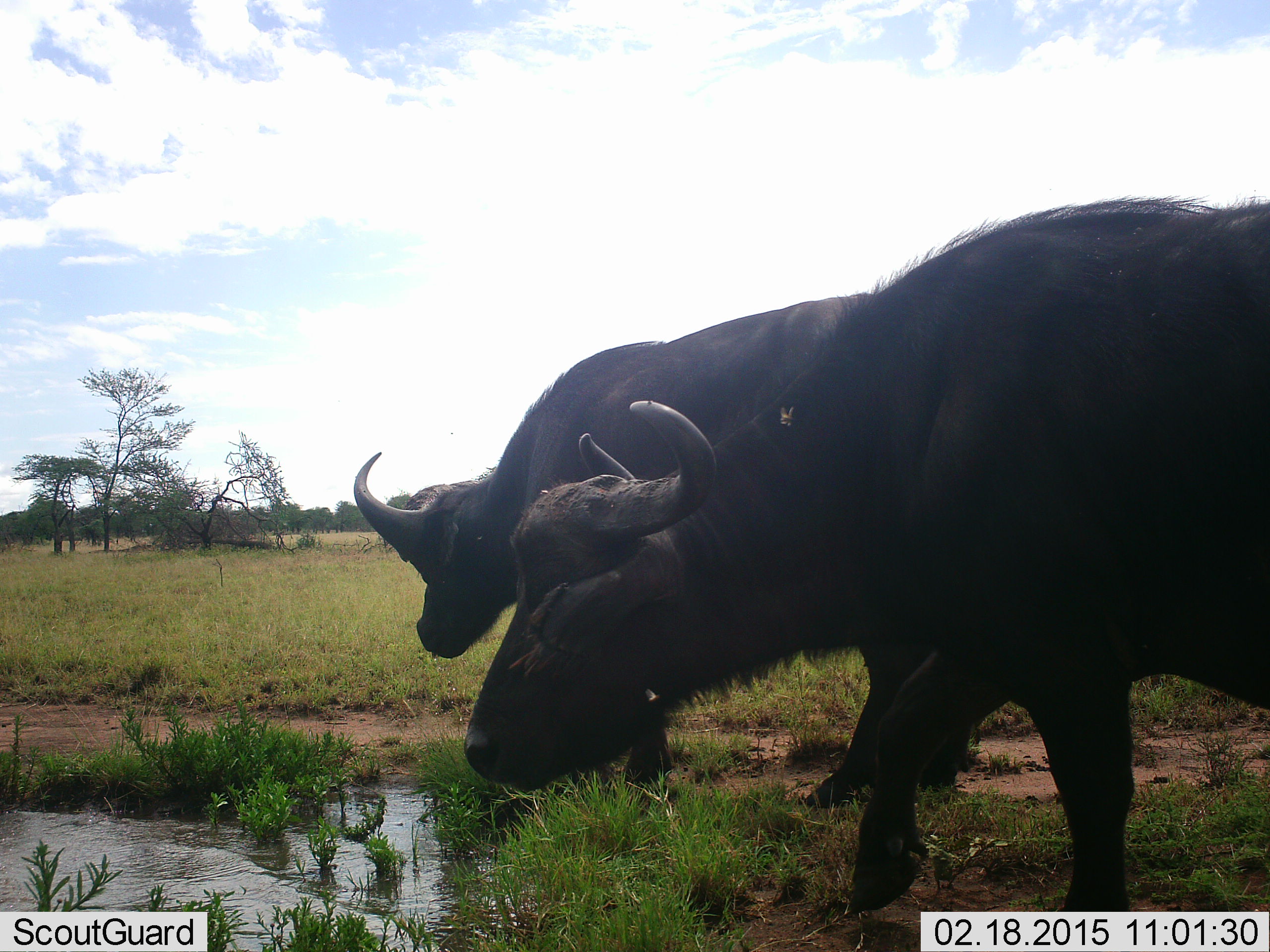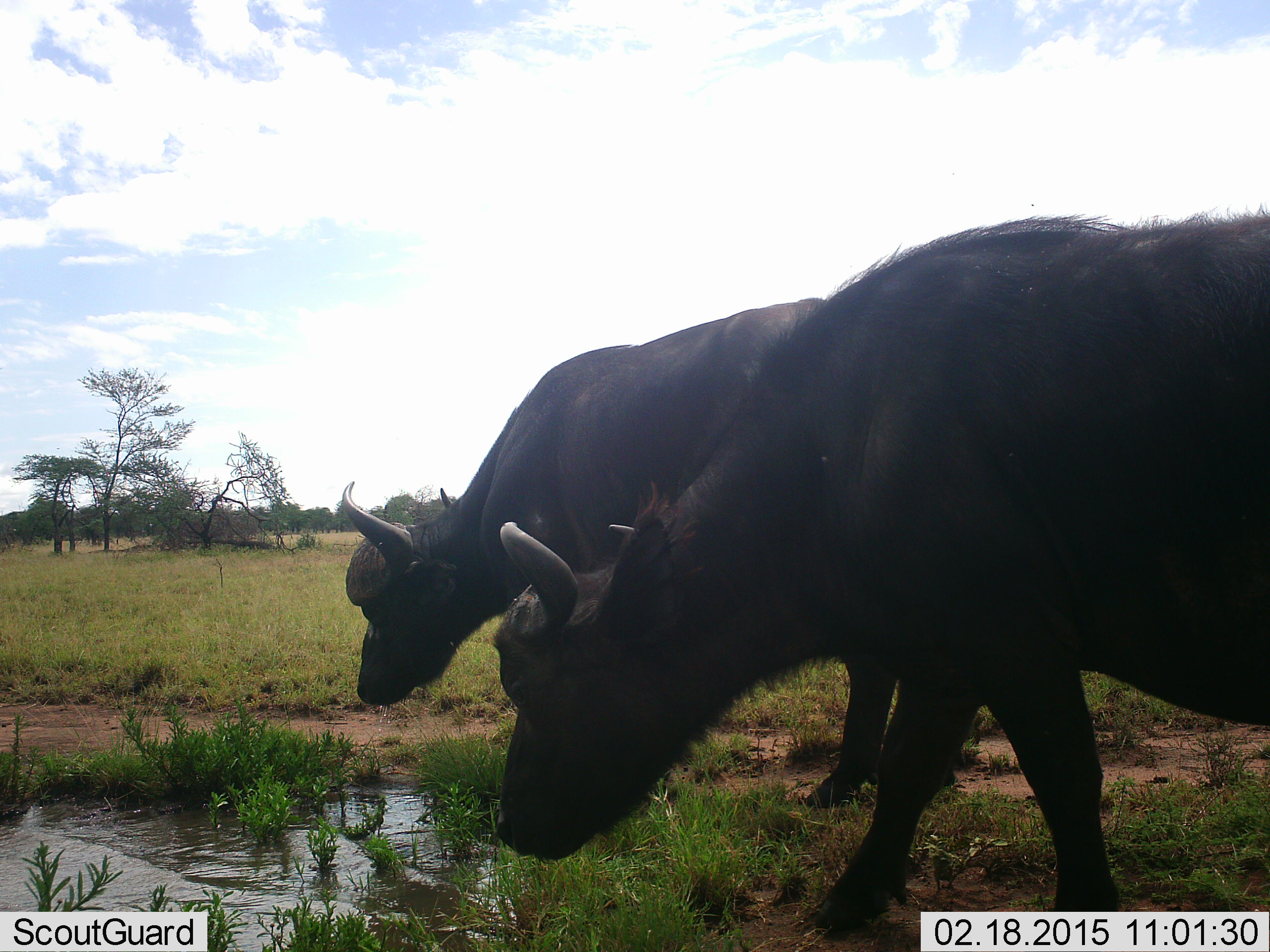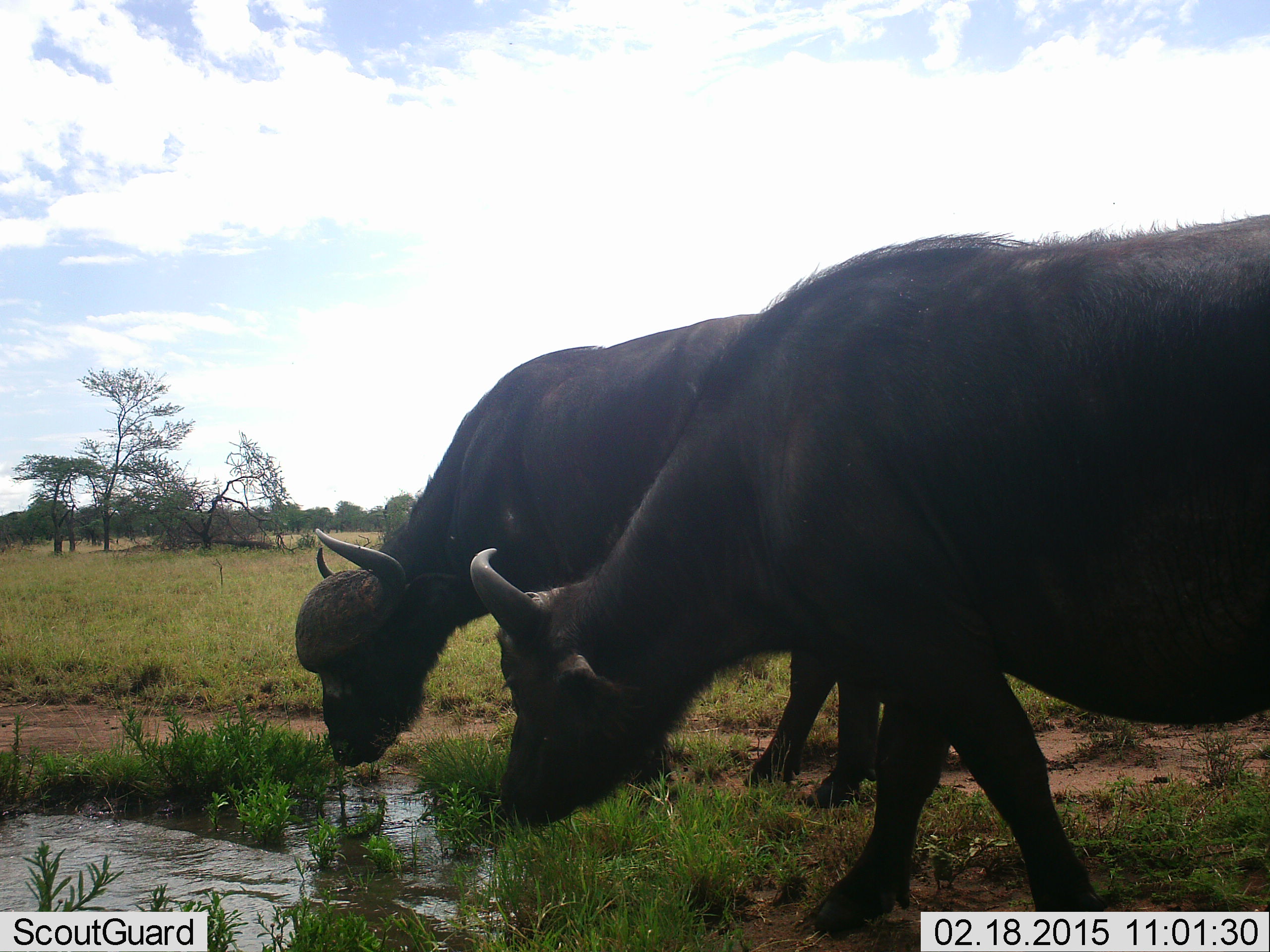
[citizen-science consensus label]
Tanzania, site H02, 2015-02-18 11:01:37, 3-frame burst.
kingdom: Animalia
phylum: Chordata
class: Mammalia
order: Artiodactyla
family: Bovidae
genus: Syncerus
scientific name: Syncerus caffer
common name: cape buffalo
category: buffalo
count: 2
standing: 56%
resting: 0%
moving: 0%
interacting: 0%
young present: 0%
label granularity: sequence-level